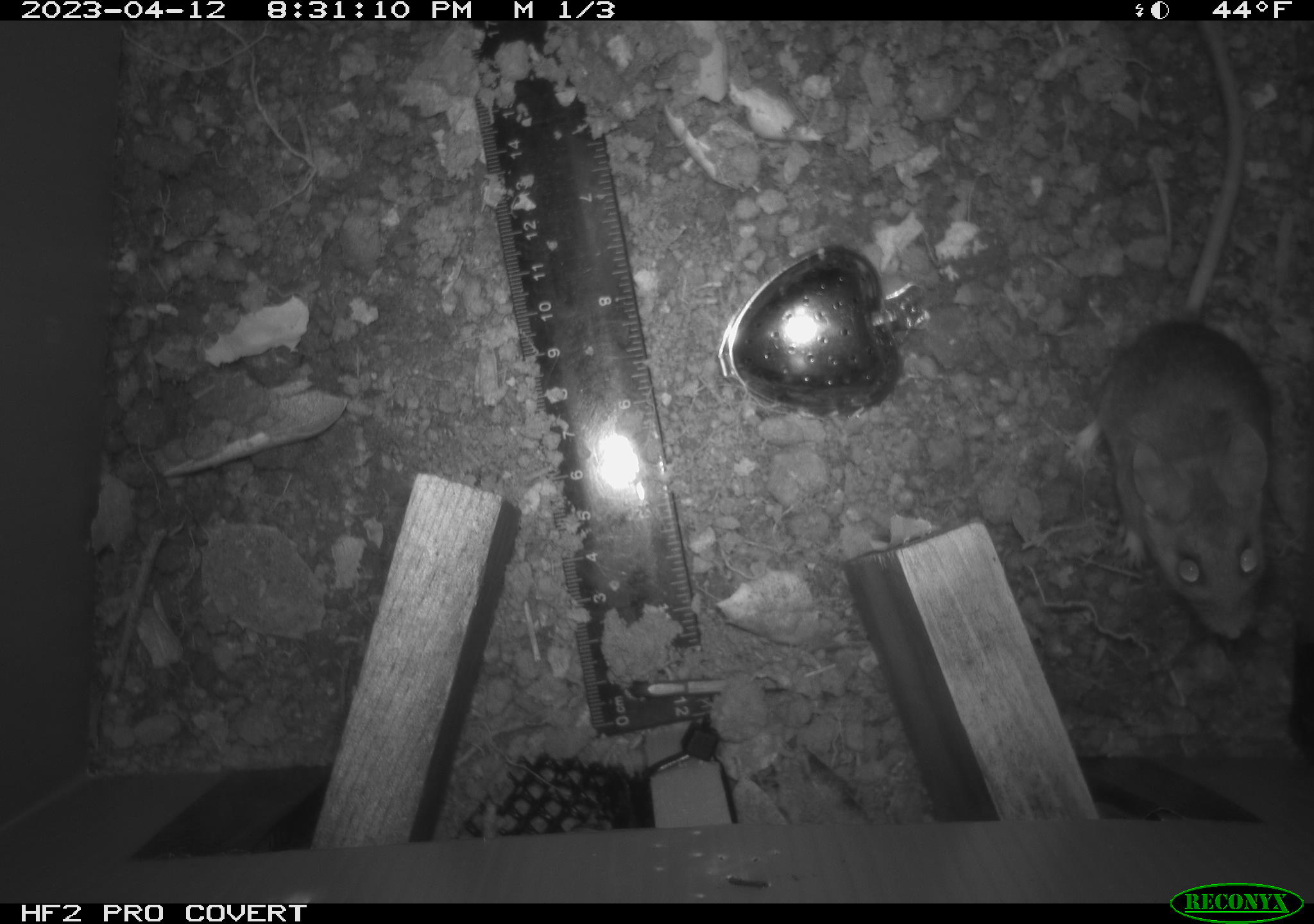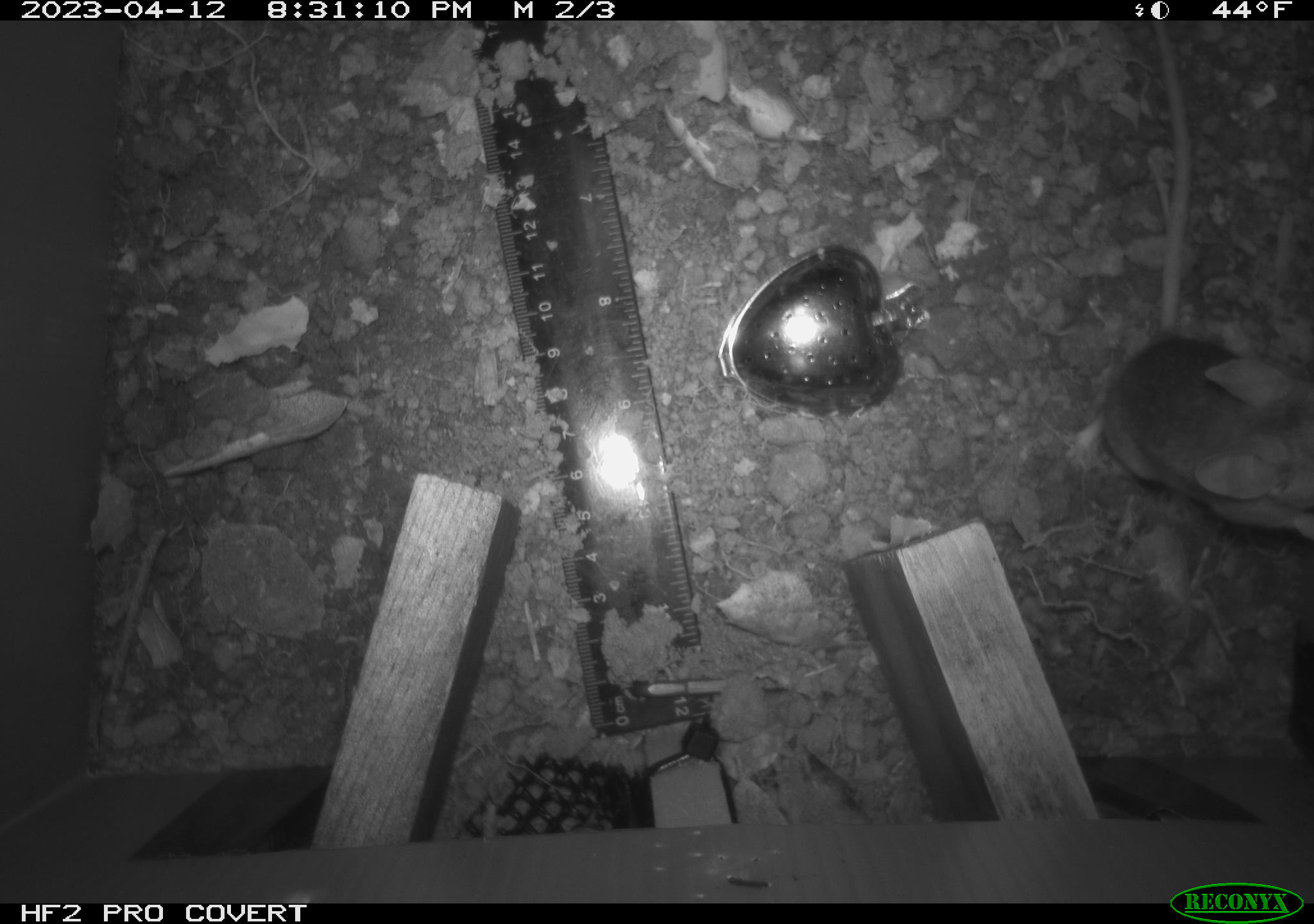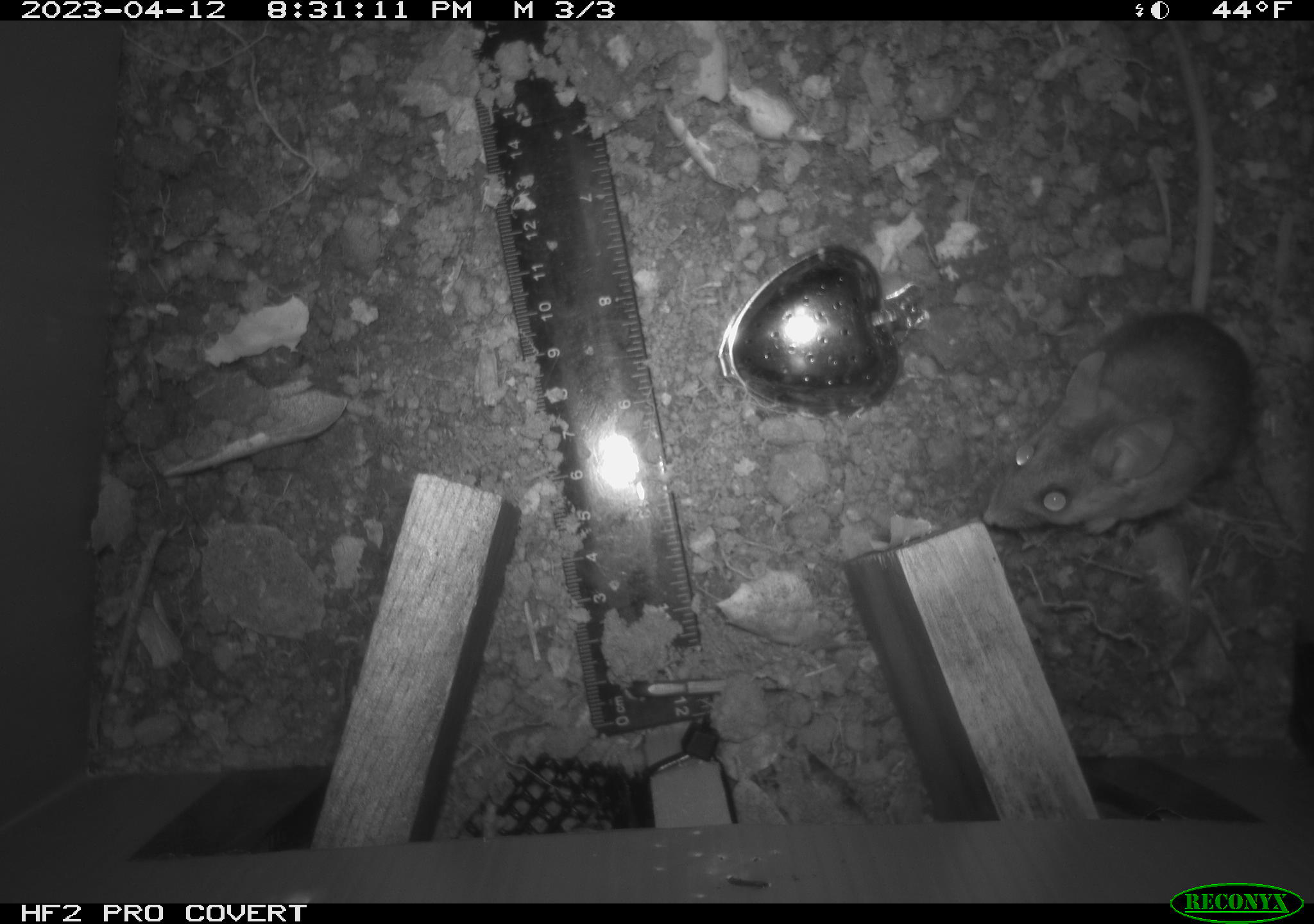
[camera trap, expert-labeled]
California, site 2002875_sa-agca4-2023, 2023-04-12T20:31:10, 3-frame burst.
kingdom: Animalia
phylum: Chordata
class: Mammalia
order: Rodentia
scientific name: Rodentia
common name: mouse species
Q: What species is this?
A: Mouse species (Rodentia).